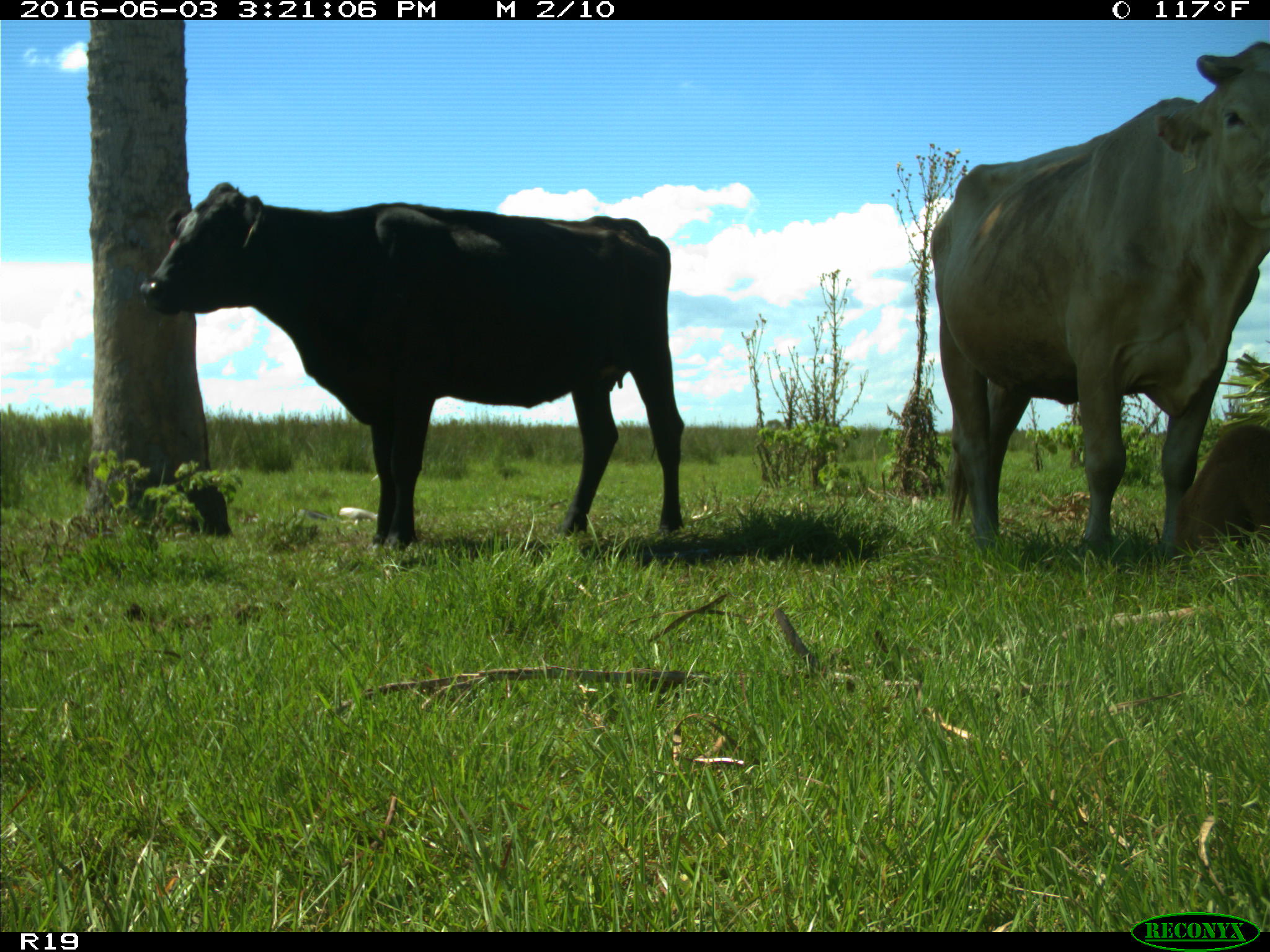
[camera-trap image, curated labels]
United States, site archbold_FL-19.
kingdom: Animalia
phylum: Chordata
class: Mammalia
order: Artiodactyla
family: Bovidae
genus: Bos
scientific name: Bos taurus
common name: domestic cow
Bos taurus (domestic cow).